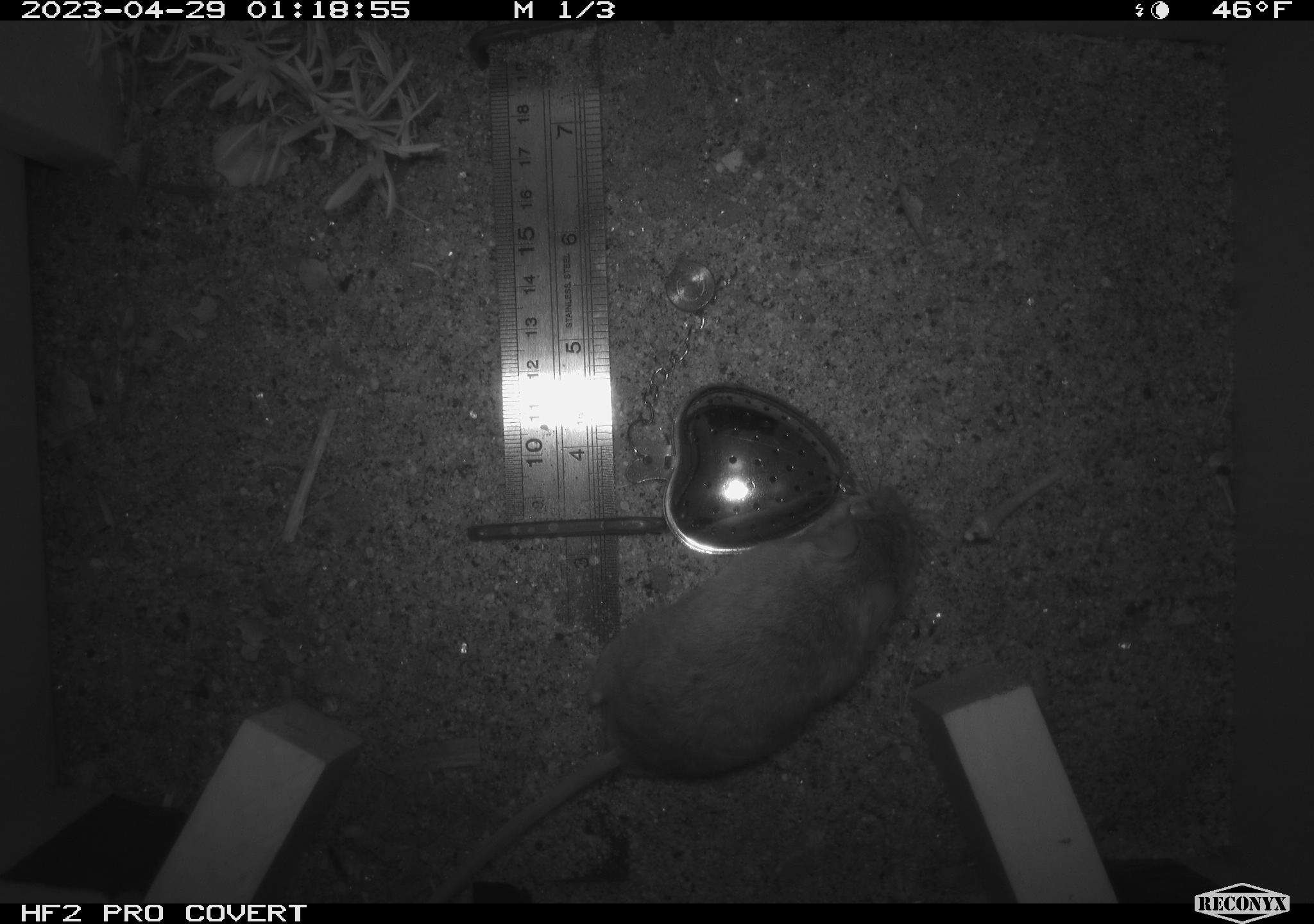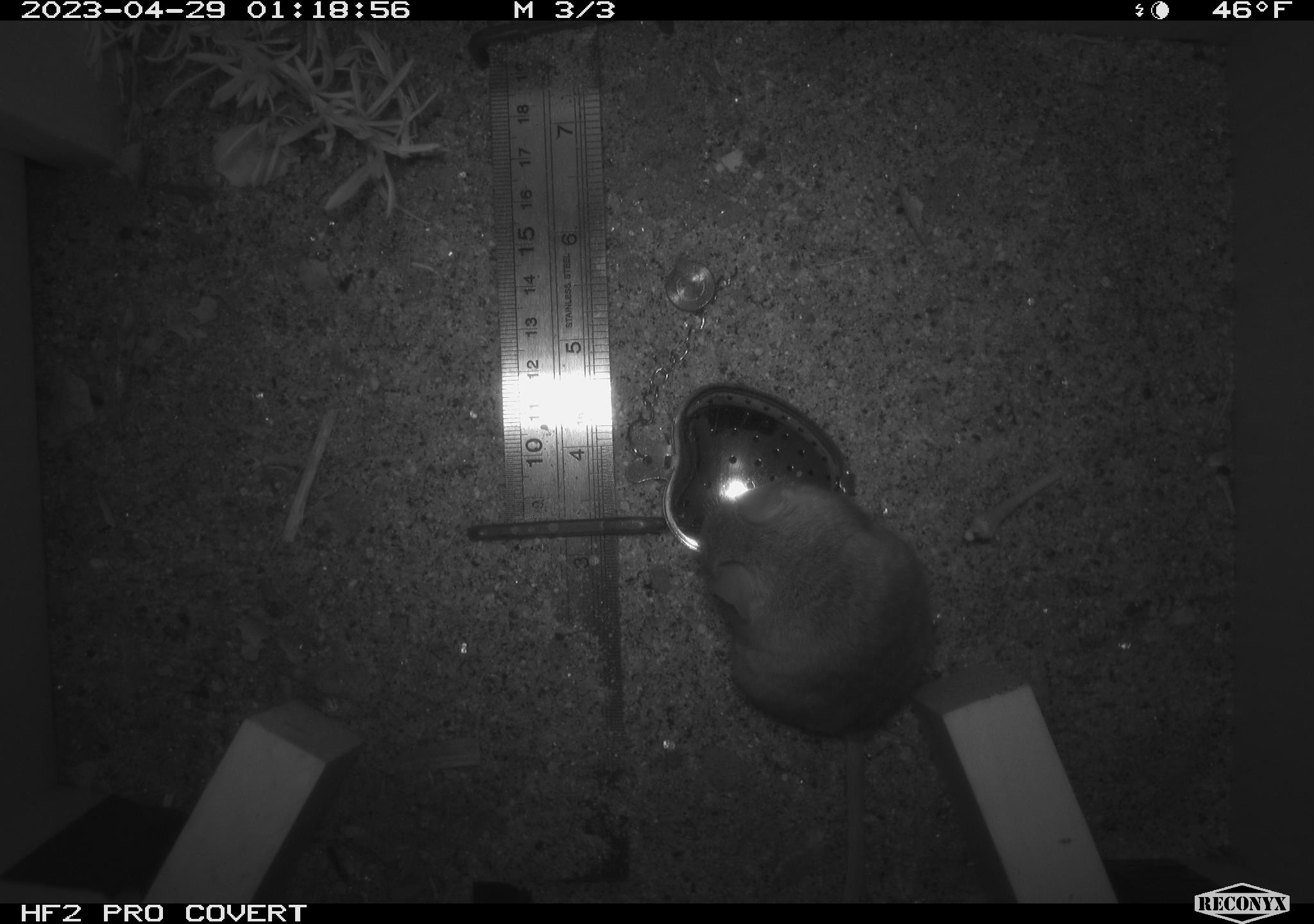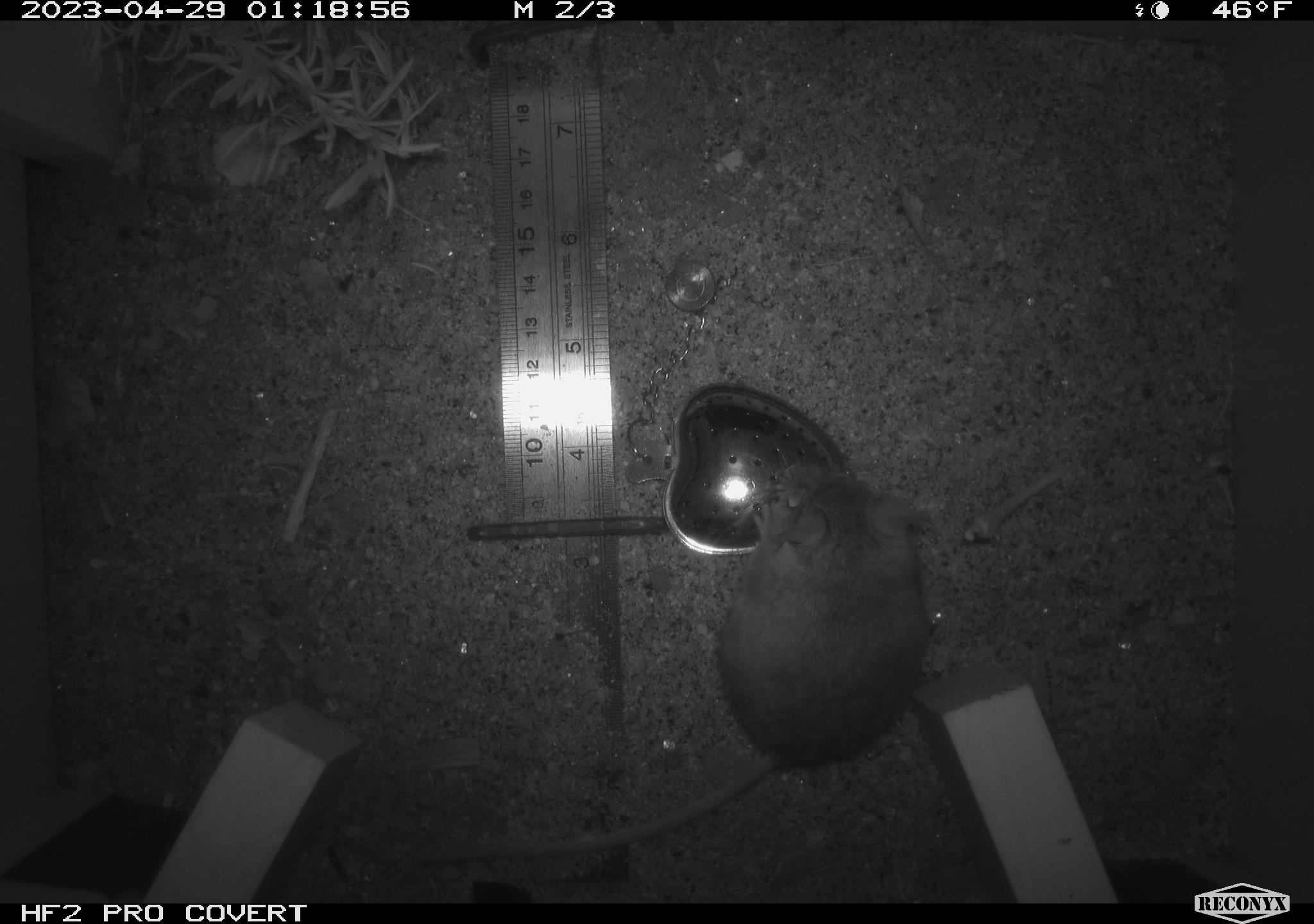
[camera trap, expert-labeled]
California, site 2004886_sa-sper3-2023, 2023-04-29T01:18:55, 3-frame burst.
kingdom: Animalia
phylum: Chordata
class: Mammalia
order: Rodentia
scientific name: Rodentia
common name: mouse species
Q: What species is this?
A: Mouse species (Rodentia).